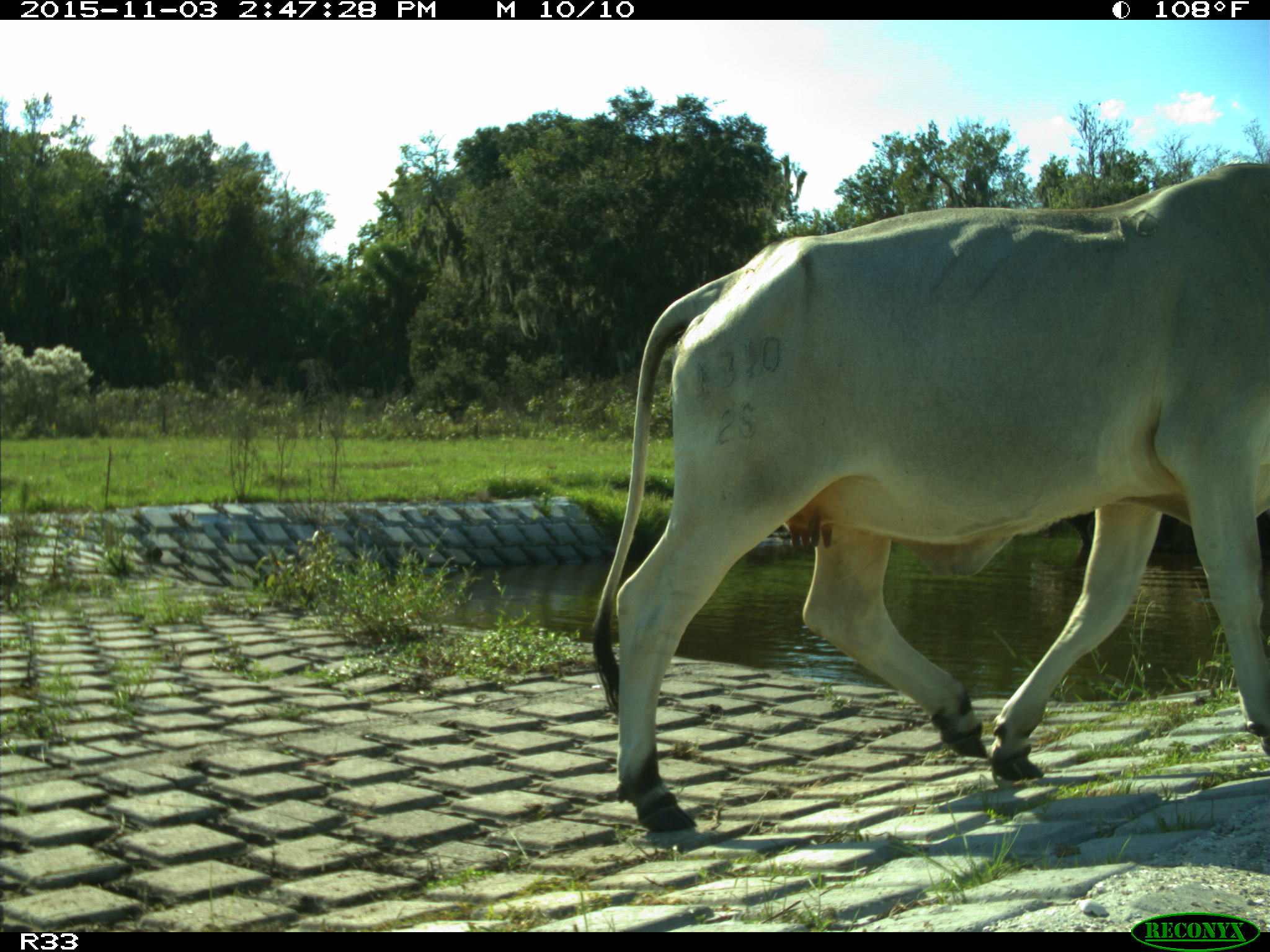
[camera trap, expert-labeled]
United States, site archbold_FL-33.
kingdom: Animalia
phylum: Chordata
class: Mammalia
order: Artiodactyla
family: Bovidae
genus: Bos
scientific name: Bos taurus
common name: domestic cow